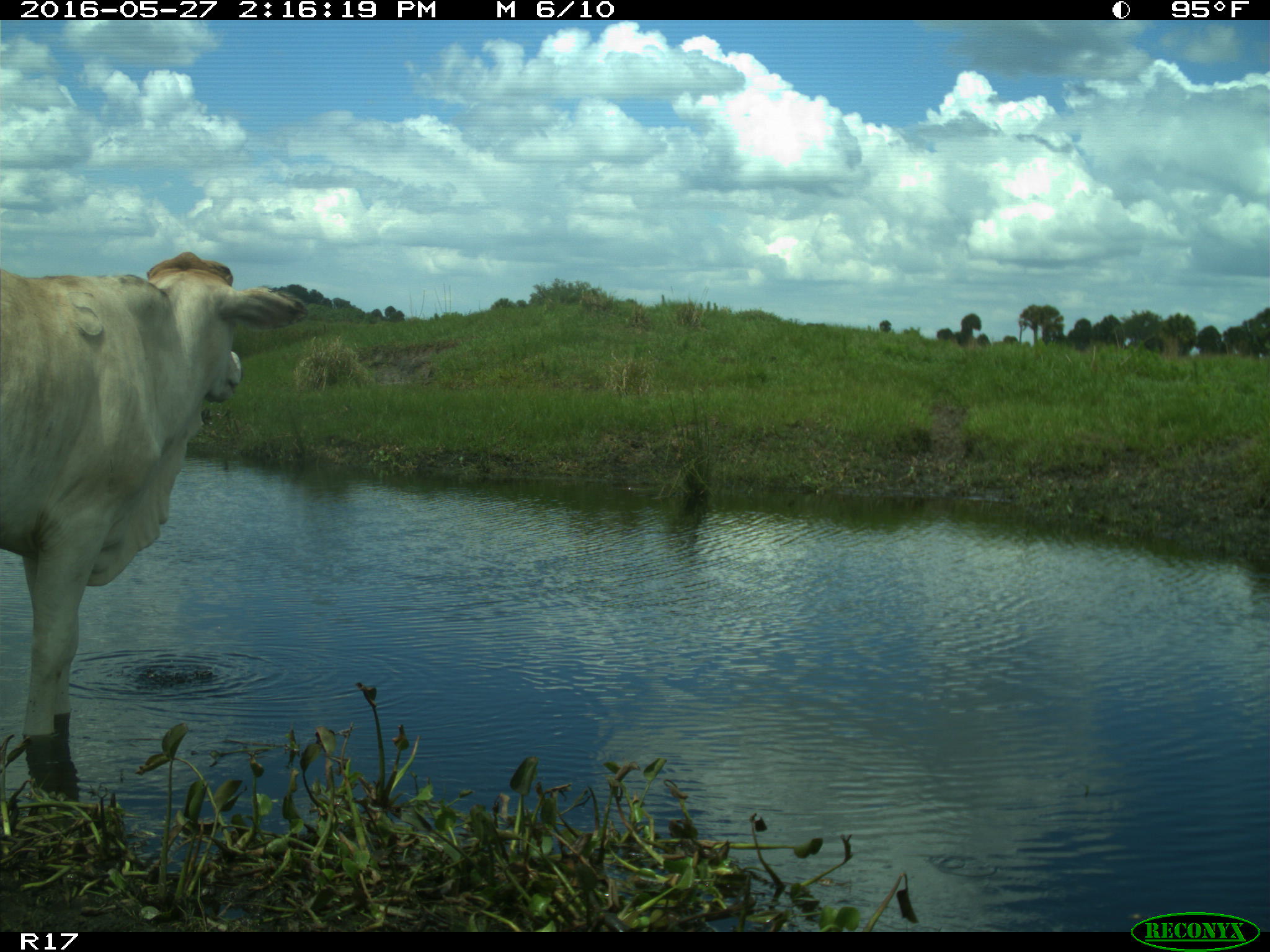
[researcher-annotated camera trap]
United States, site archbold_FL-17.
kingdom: Animalia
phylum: Chordata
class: Mammalia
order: Artiodactyla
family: Bovidae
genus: Bos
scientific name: Bos taurus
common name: domestic cow